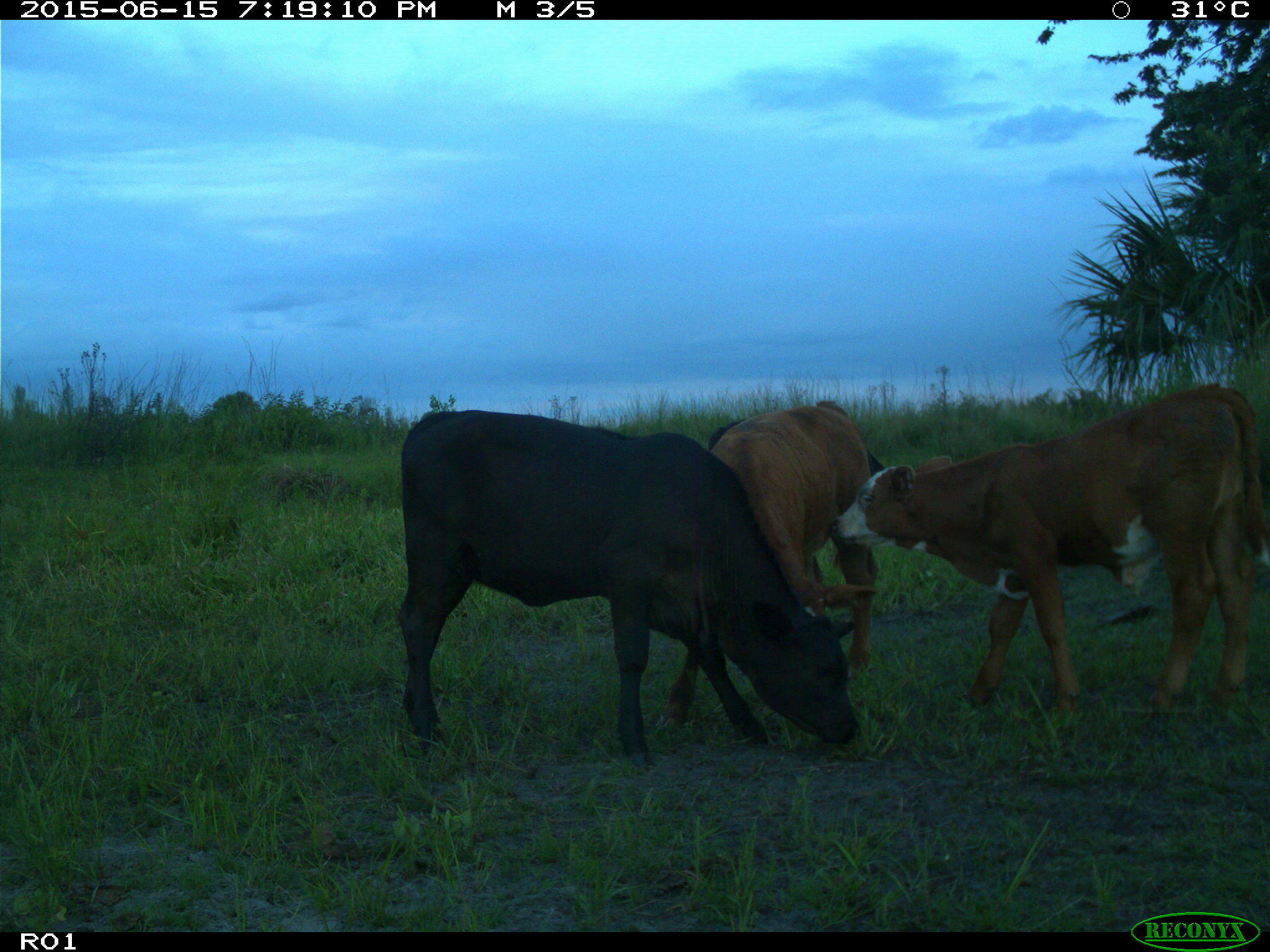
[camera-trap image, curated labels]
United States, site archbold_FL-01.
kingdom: Animalia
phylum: Chordata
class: Mammalia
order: Artiodactyla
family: Bovidae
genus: Bos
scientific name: Bos taurus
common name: domestic cow